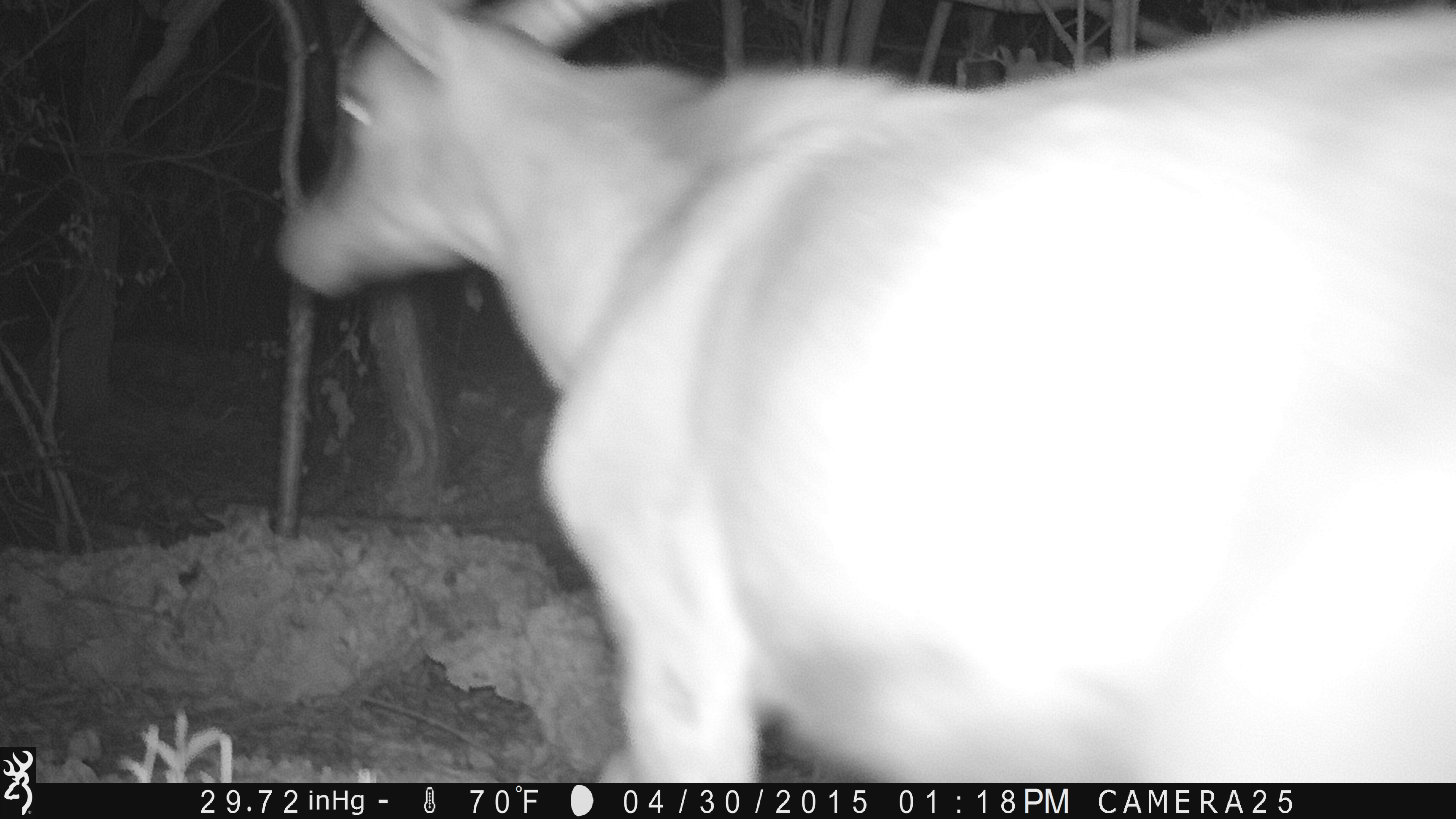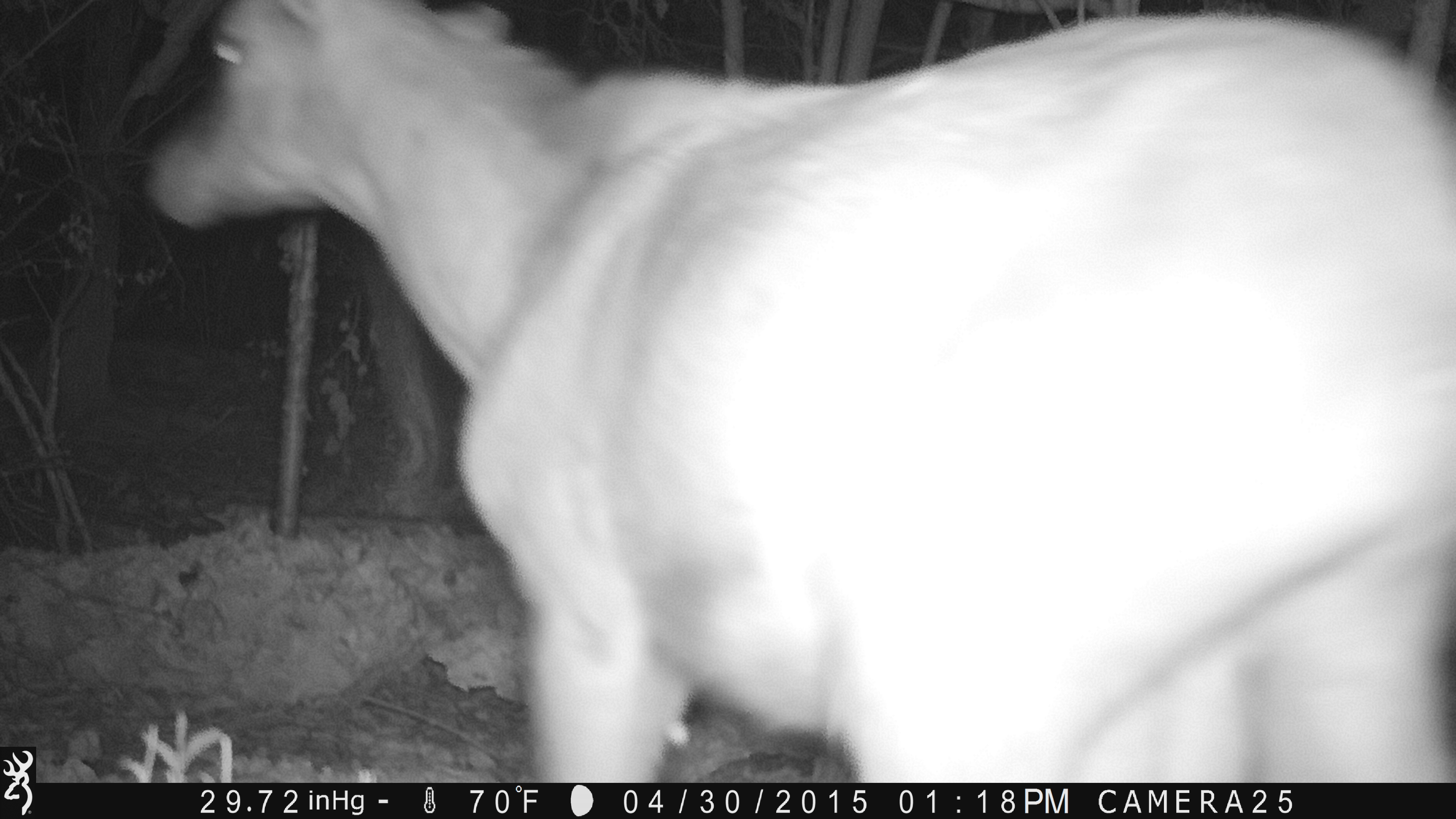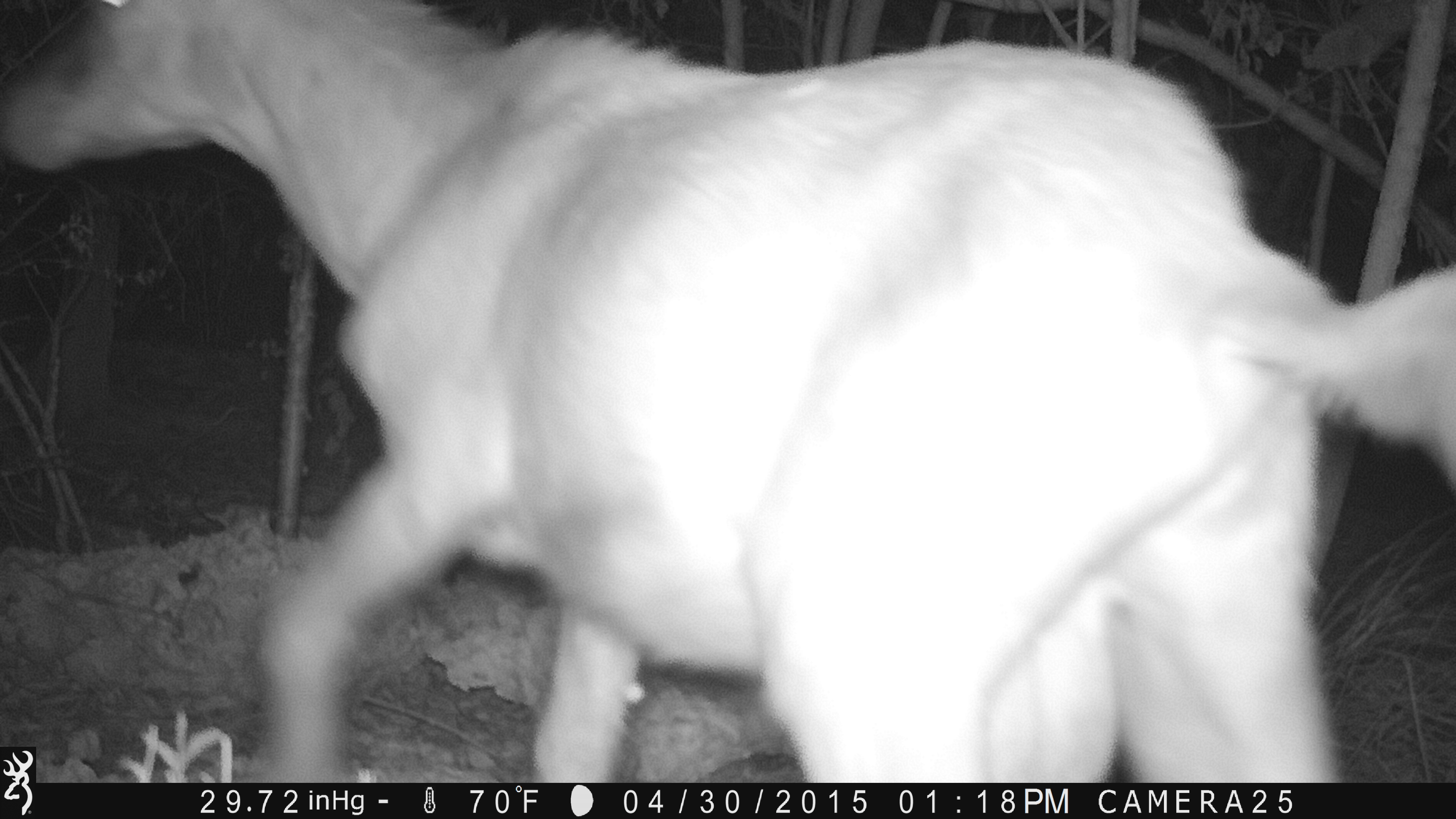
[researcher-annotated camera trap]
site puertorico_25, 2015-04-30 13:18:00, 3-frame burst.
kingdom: Animalia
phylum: Chordata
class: Mammalia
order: Artiodactyla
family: Bovidae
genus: Capra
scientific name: Capra hircus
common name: goat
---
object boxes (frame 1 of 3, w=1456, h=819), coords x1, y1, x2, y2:
goat: 268, 0, 1456, 781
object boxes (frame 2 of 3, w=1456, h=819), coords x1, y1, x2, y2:
goat: 132, 2, 1453, 766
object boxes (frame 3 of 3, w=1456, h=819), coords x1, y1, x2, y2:
goat: 121, 2, 1456, 791